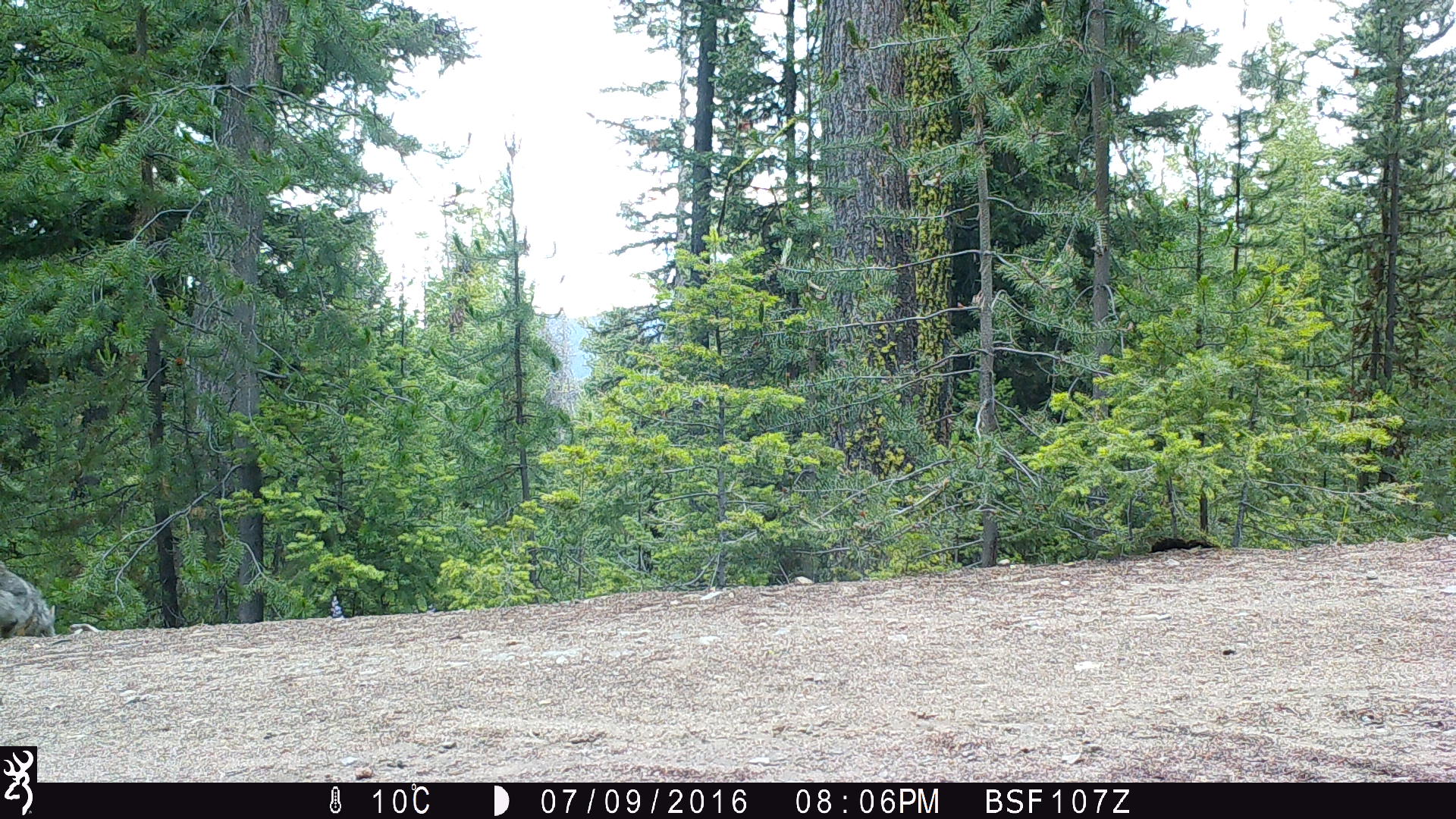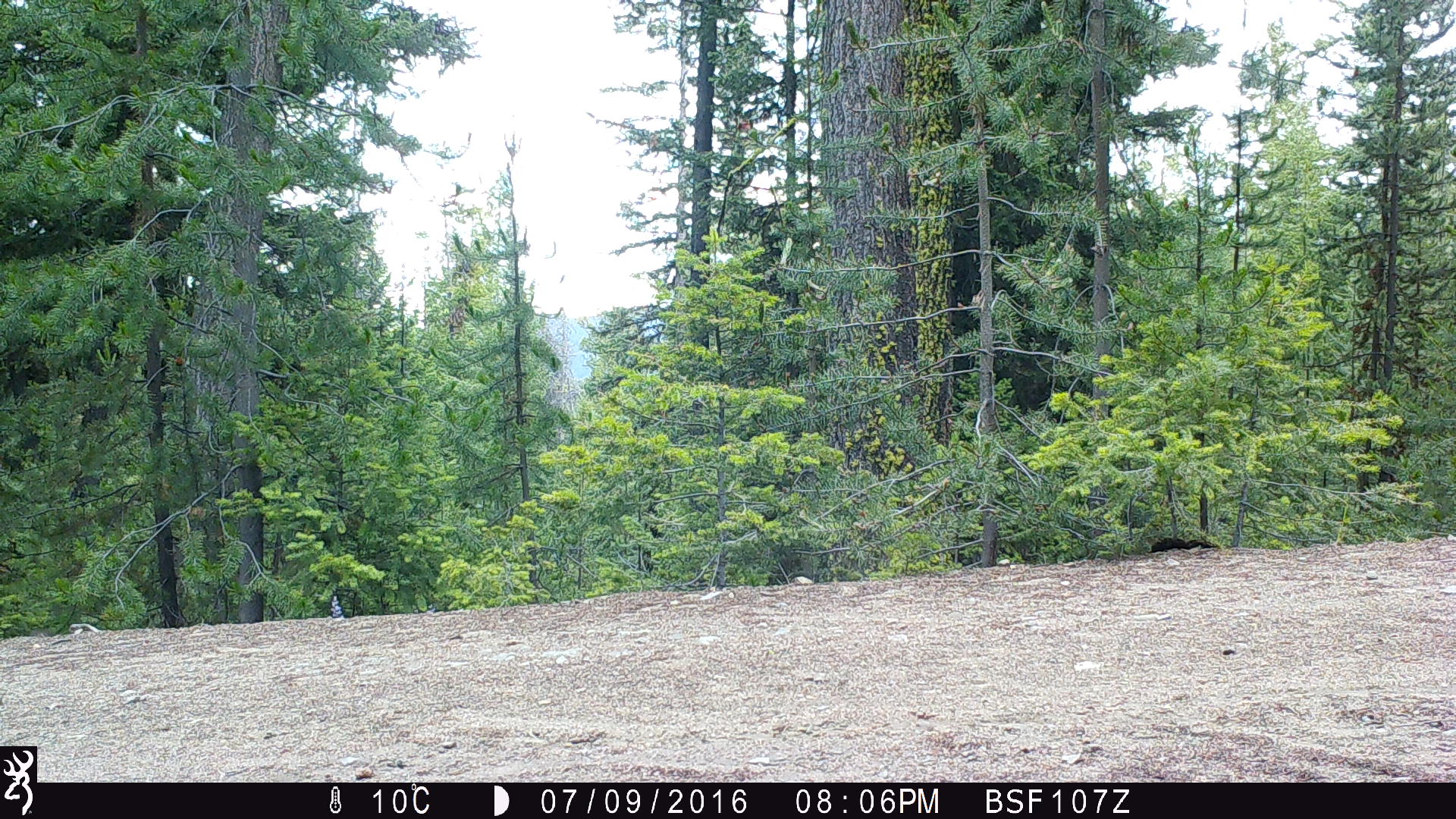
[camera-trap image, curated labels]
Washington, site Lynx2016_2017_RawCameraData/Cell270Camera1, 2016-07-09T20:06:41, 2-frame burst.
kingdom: Animalia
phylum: Chordata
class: Mammalia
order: Carnivora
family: Canidae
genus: Canis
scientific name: Canis latrans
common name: coyote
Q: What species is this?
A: Canis latrans (coyote).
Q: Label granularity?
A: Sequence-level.